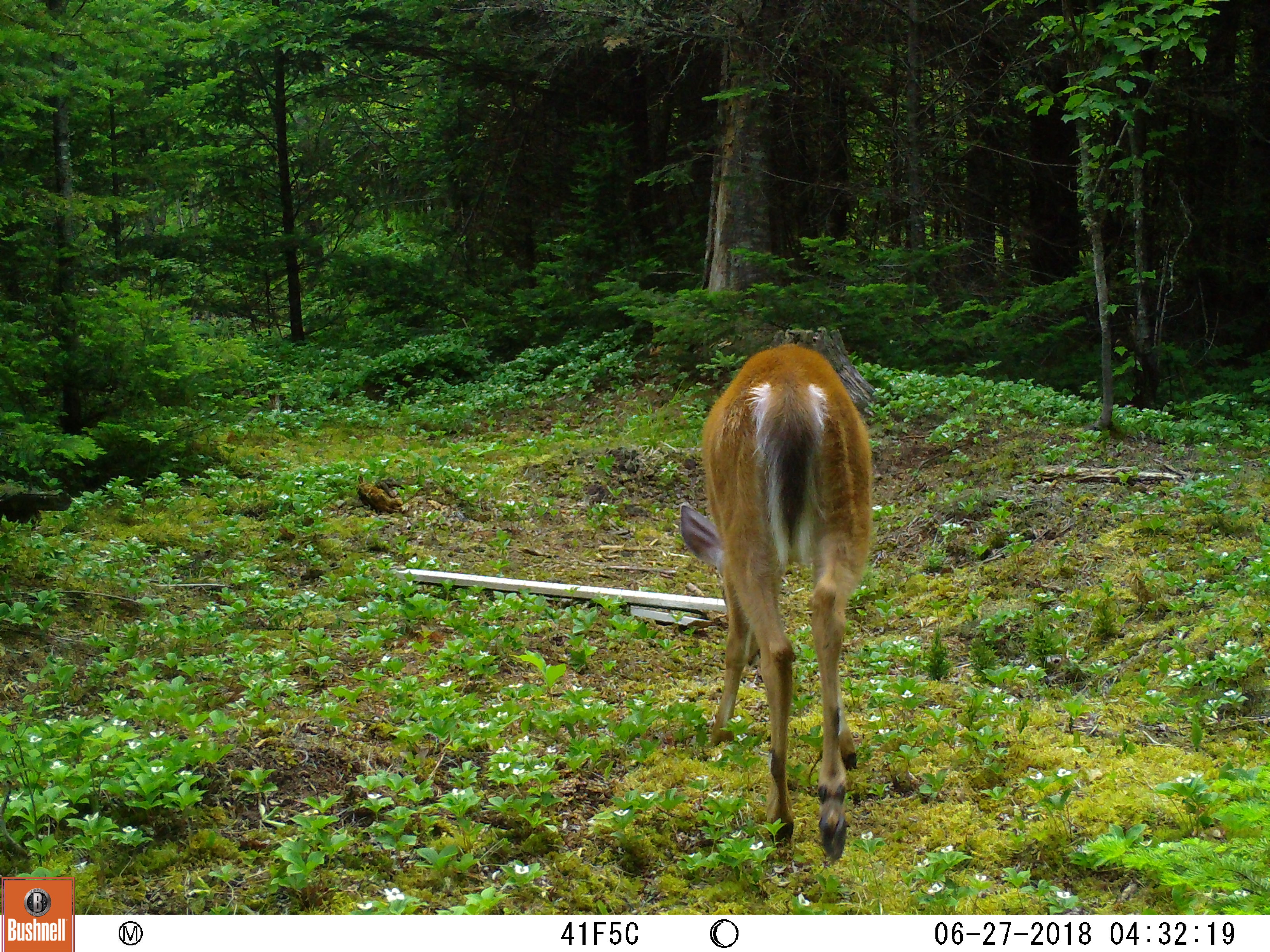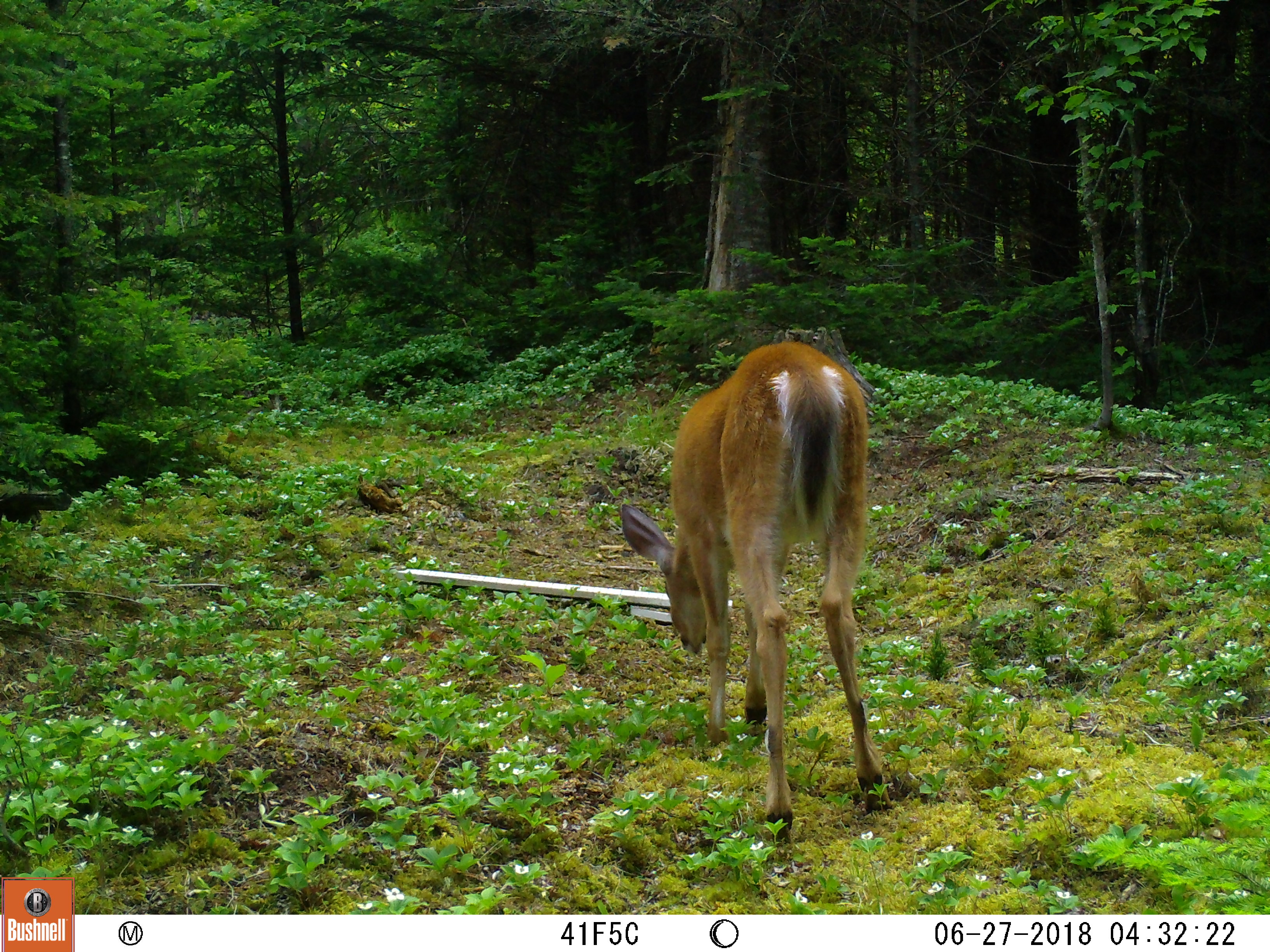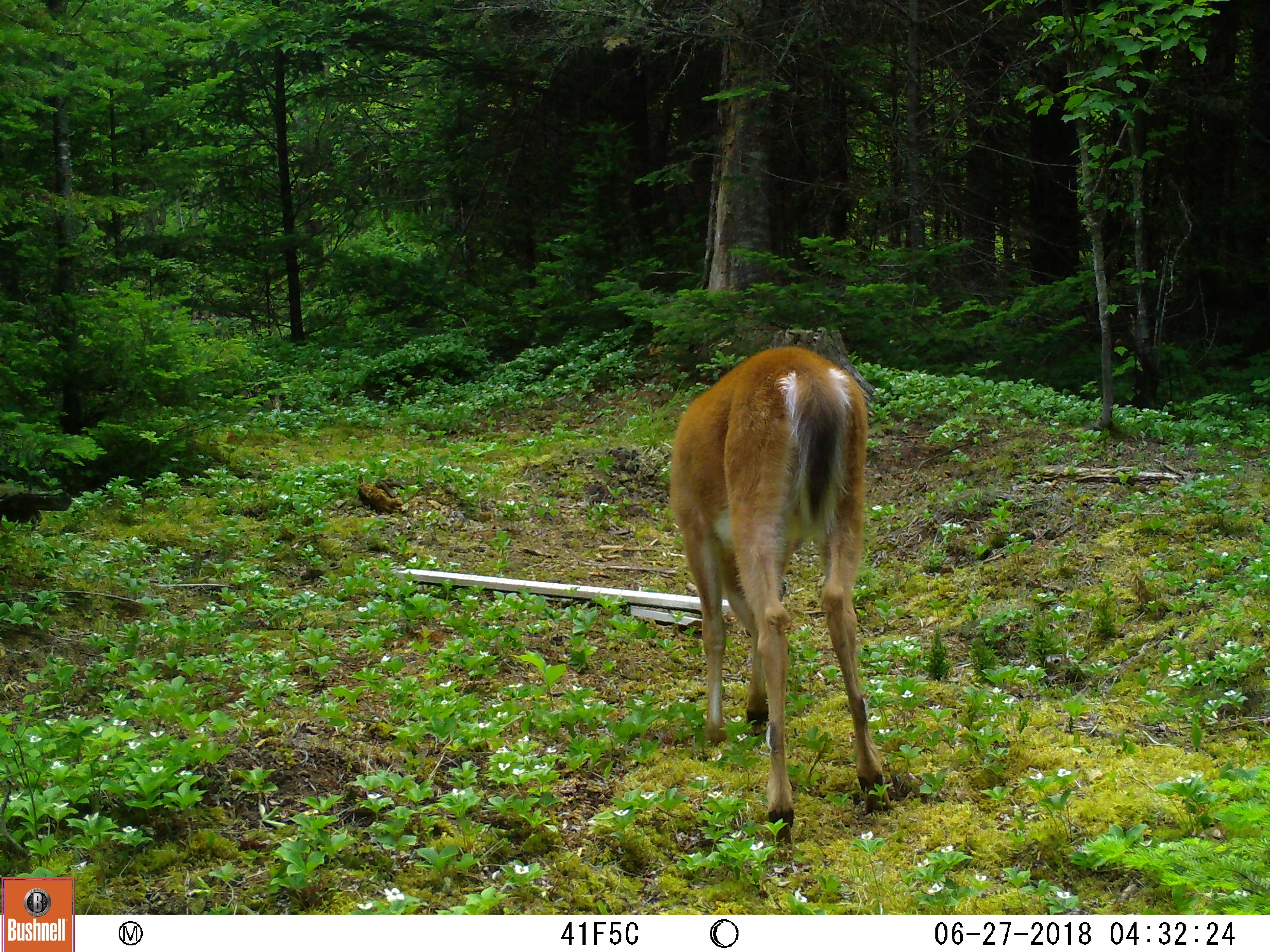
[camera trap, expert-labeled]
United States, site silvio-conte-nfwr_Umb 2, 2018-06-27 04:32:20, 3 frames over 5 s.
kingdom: Animalia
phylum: Chordata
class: Mammalia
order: Artiodactyla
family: Cervidae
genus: Odocoileus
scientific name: Odocoileus virginianus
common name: white-tailed deer